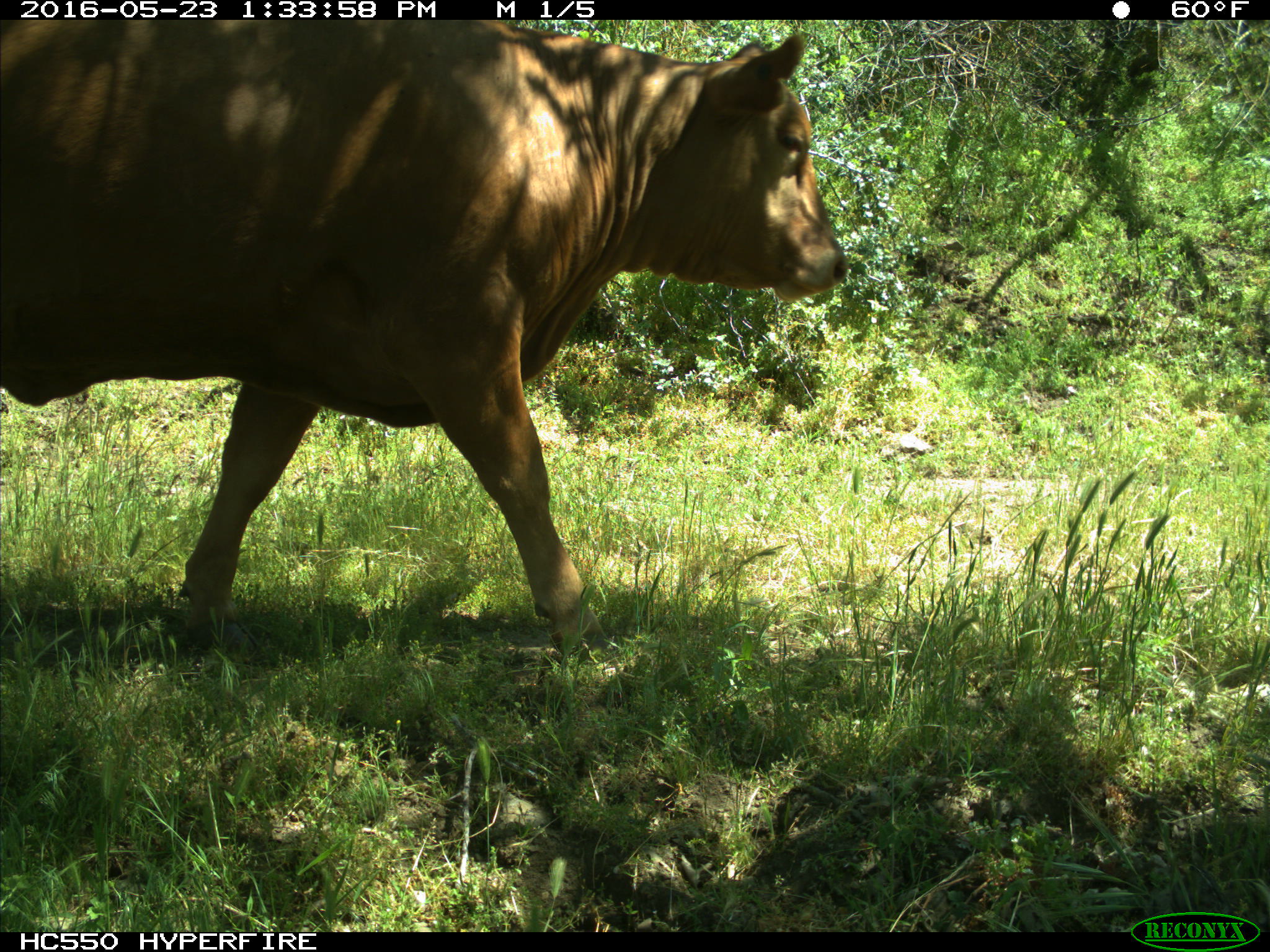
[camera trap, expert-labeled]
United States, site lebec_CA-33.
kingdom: Animalia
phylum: Chordata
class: Mammalia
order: Artiodactyla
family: Bovidae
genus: Bos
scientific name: Bos taurus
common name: domestic cow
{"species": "Bos taurus (domestic cow)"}